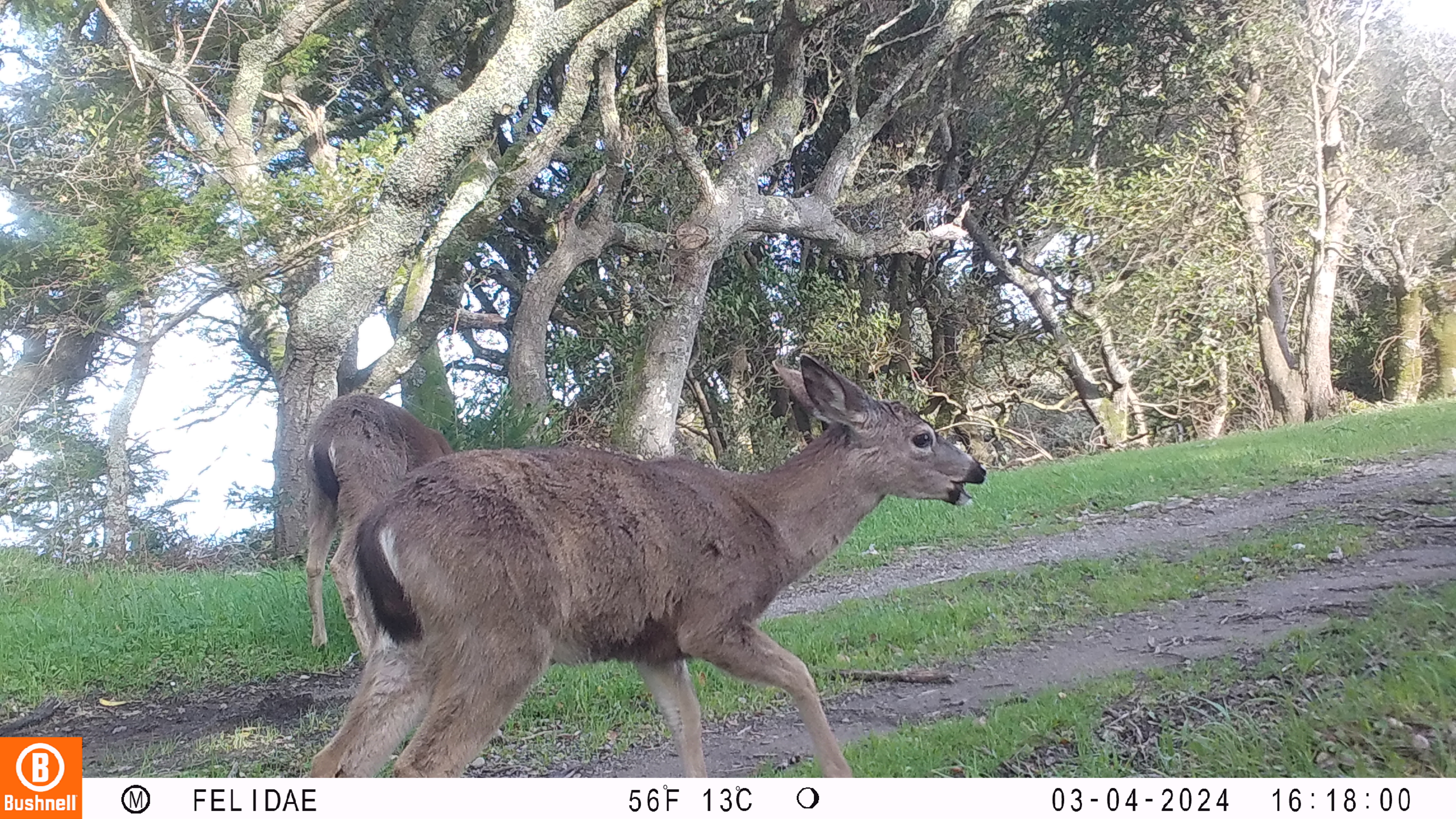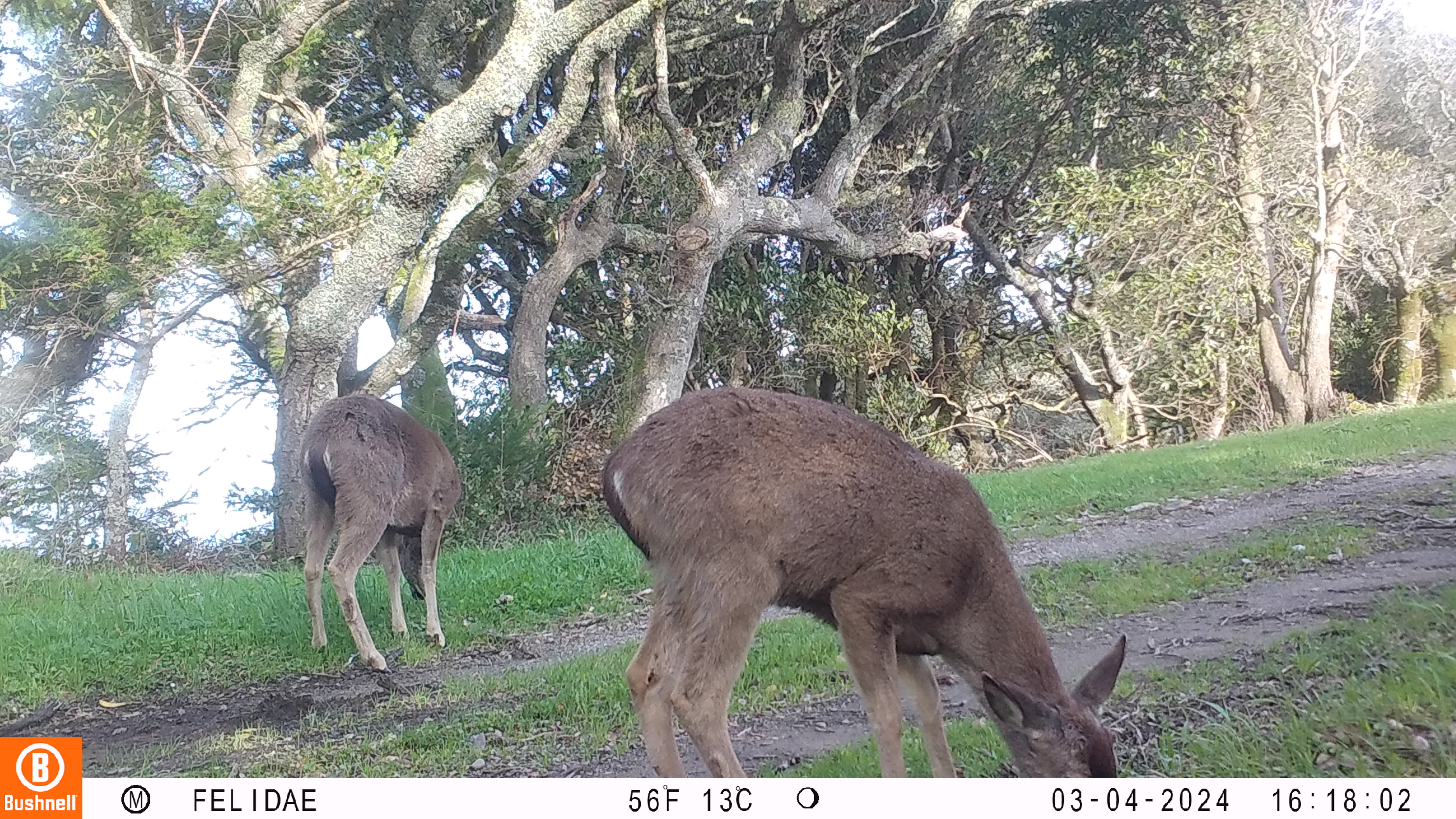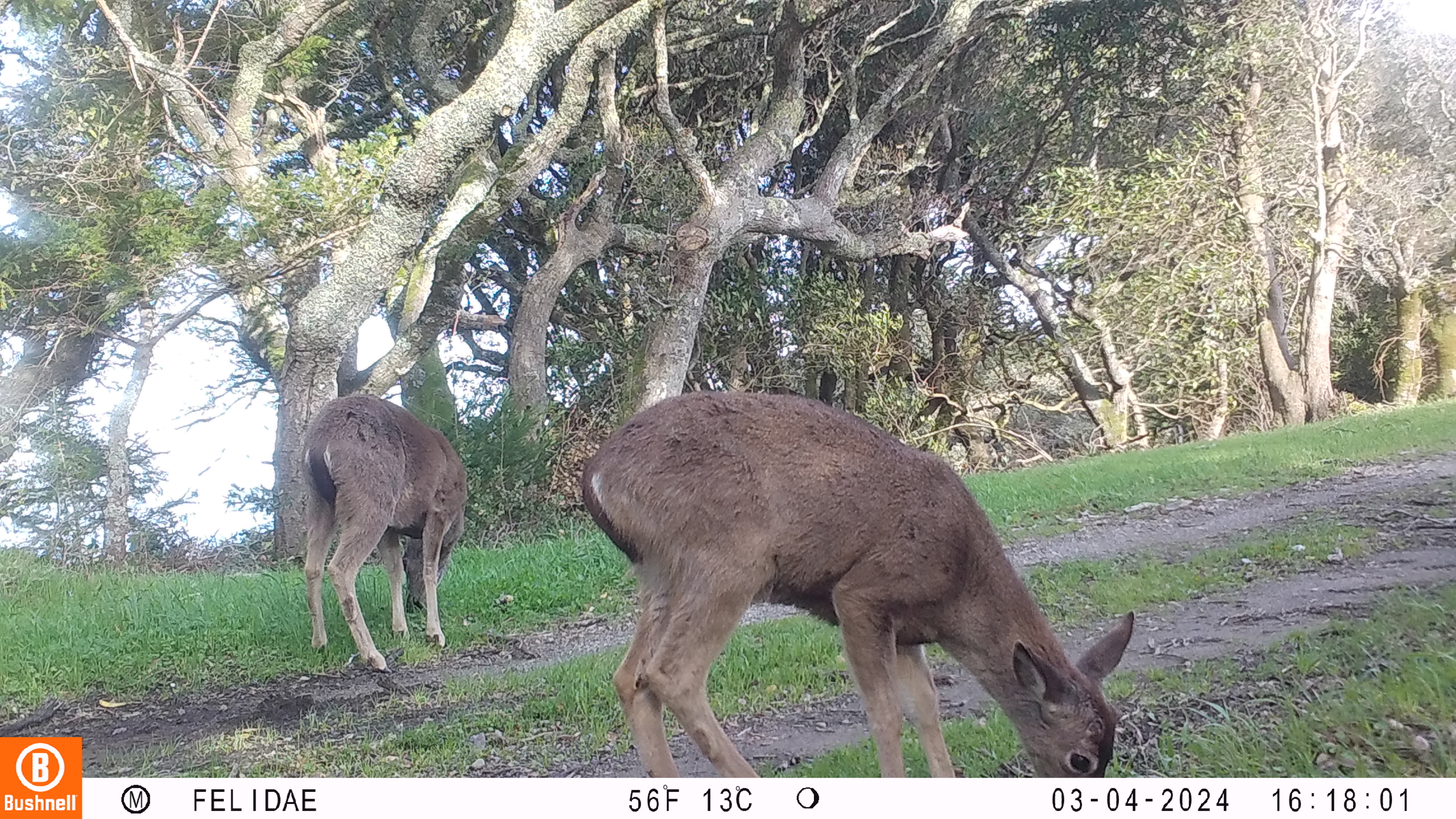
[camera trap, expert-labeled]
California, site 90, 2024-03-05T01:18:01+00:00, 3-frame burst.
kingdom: Animalia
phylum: Chordata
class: Mammalia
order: Artiodactyla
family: Cervidae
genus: Odocoileus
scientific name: Odocoileus hemionus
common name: mule deer